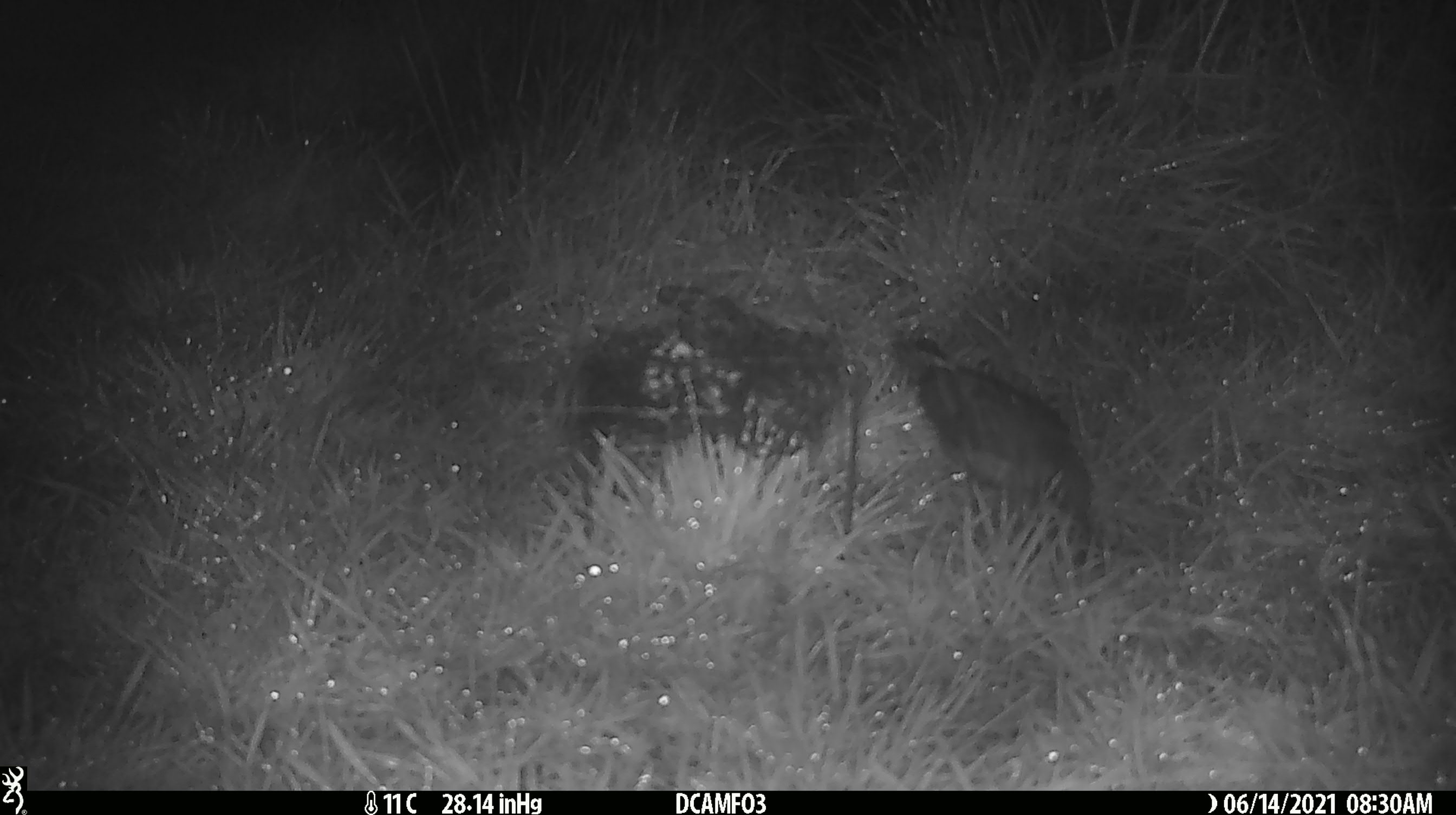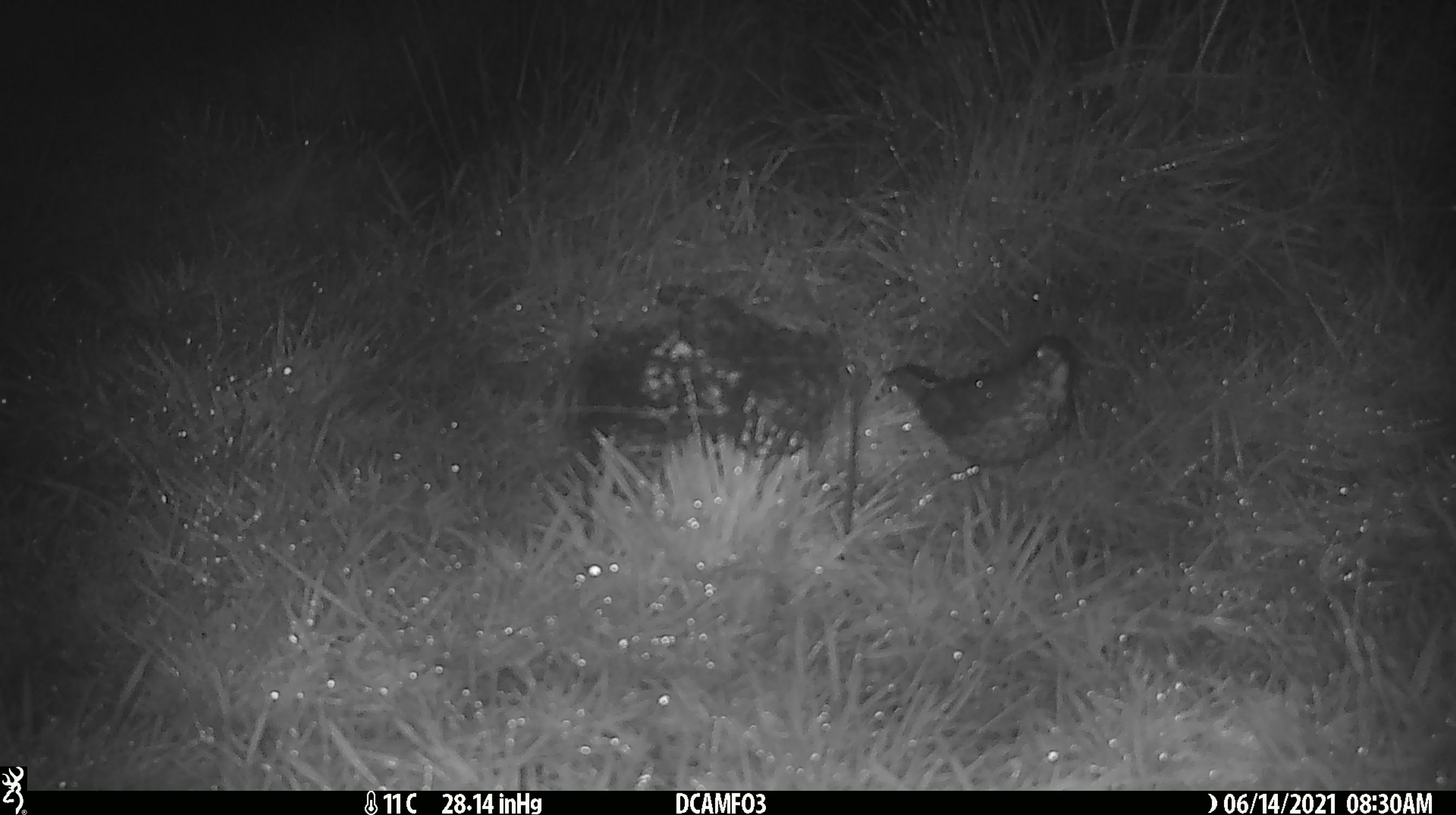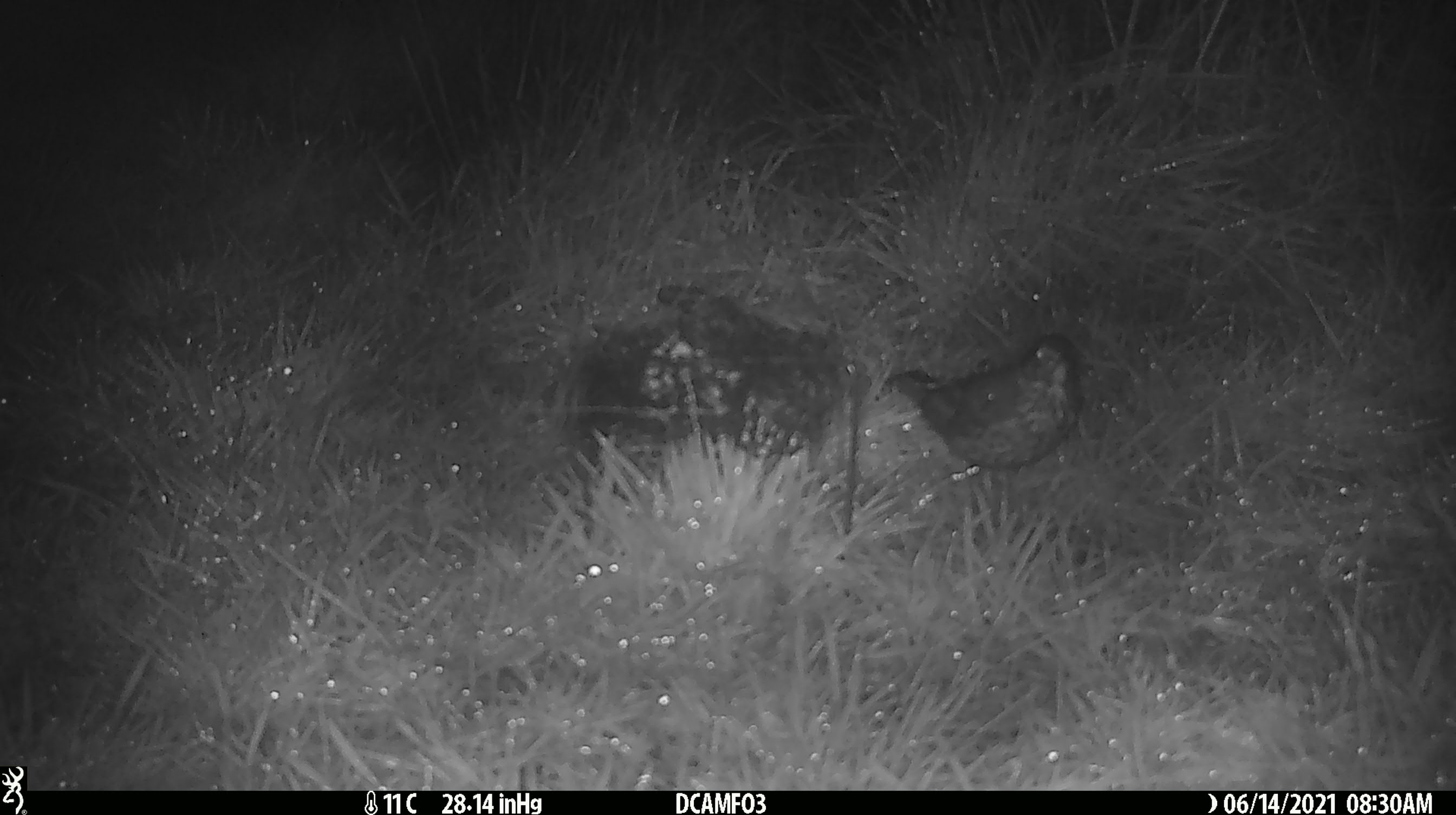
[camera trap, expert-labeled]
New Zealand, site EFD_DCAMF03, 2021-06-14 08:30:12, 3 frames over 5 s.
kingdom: Animalia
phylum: Chordata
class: Aves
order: Passeriformes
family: Turdidae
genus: Turdus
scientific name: Turdus philomelos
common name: song thrush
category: thrush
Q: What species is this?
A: Thrush (song thrush) (Turdus philomelos).